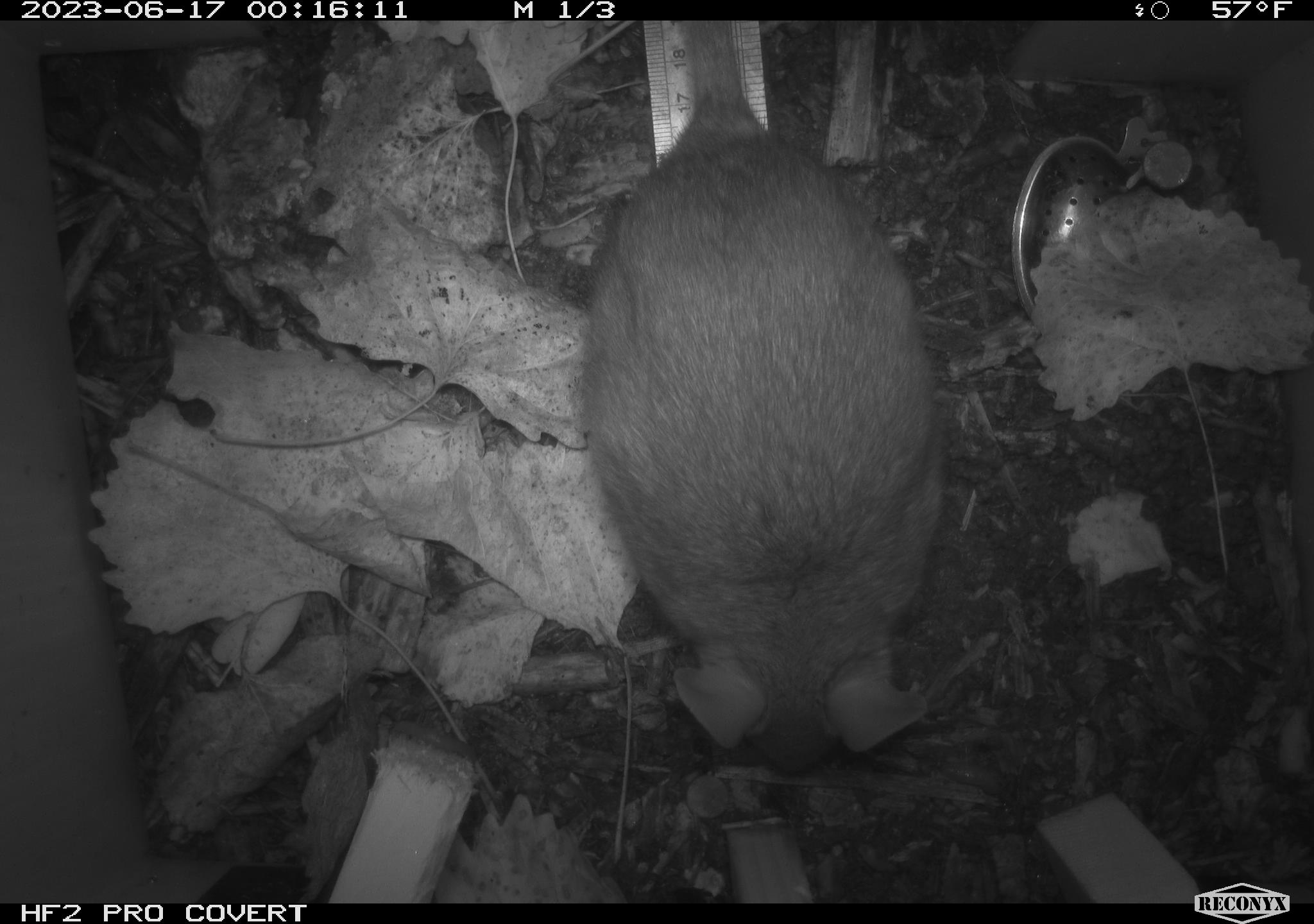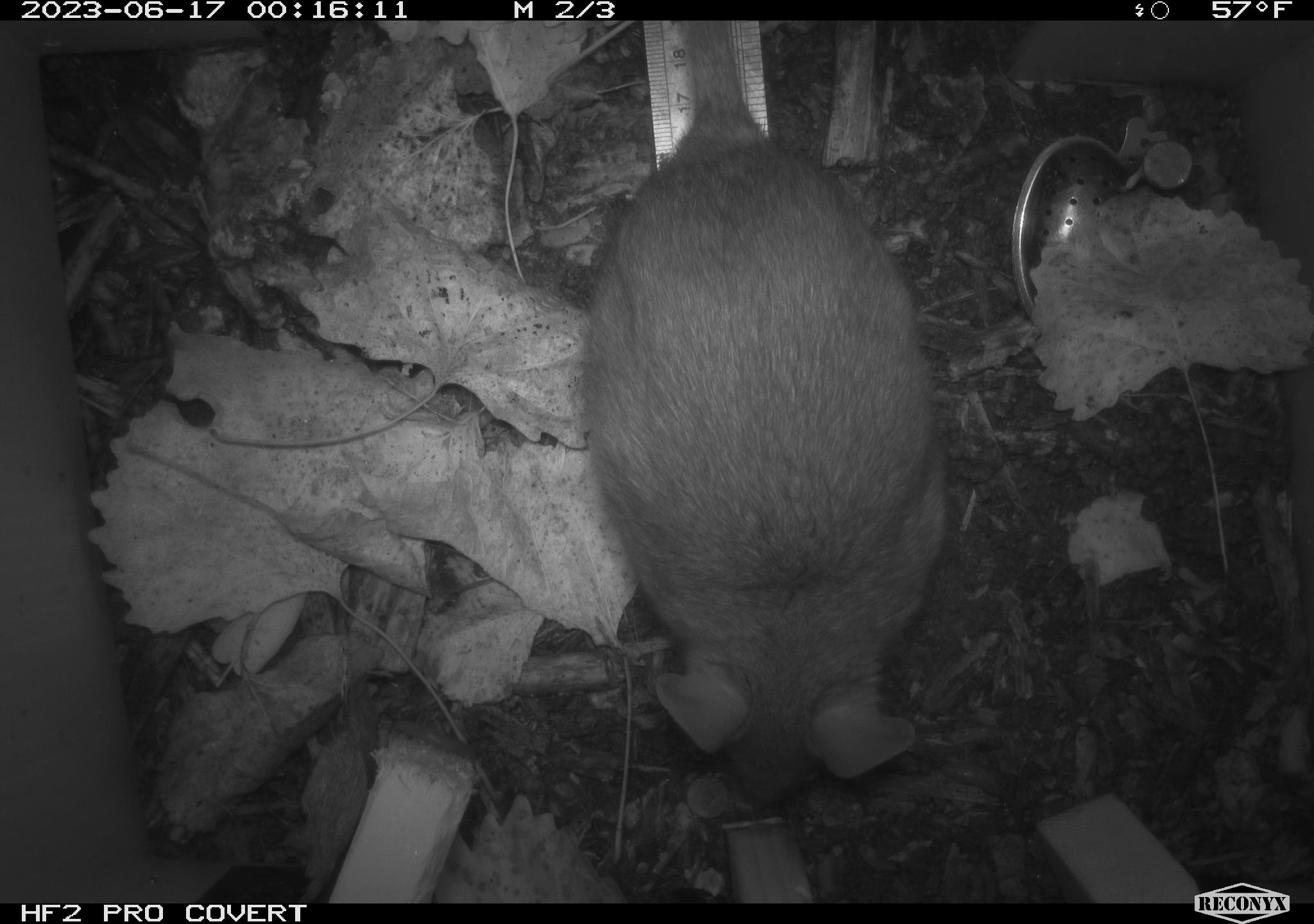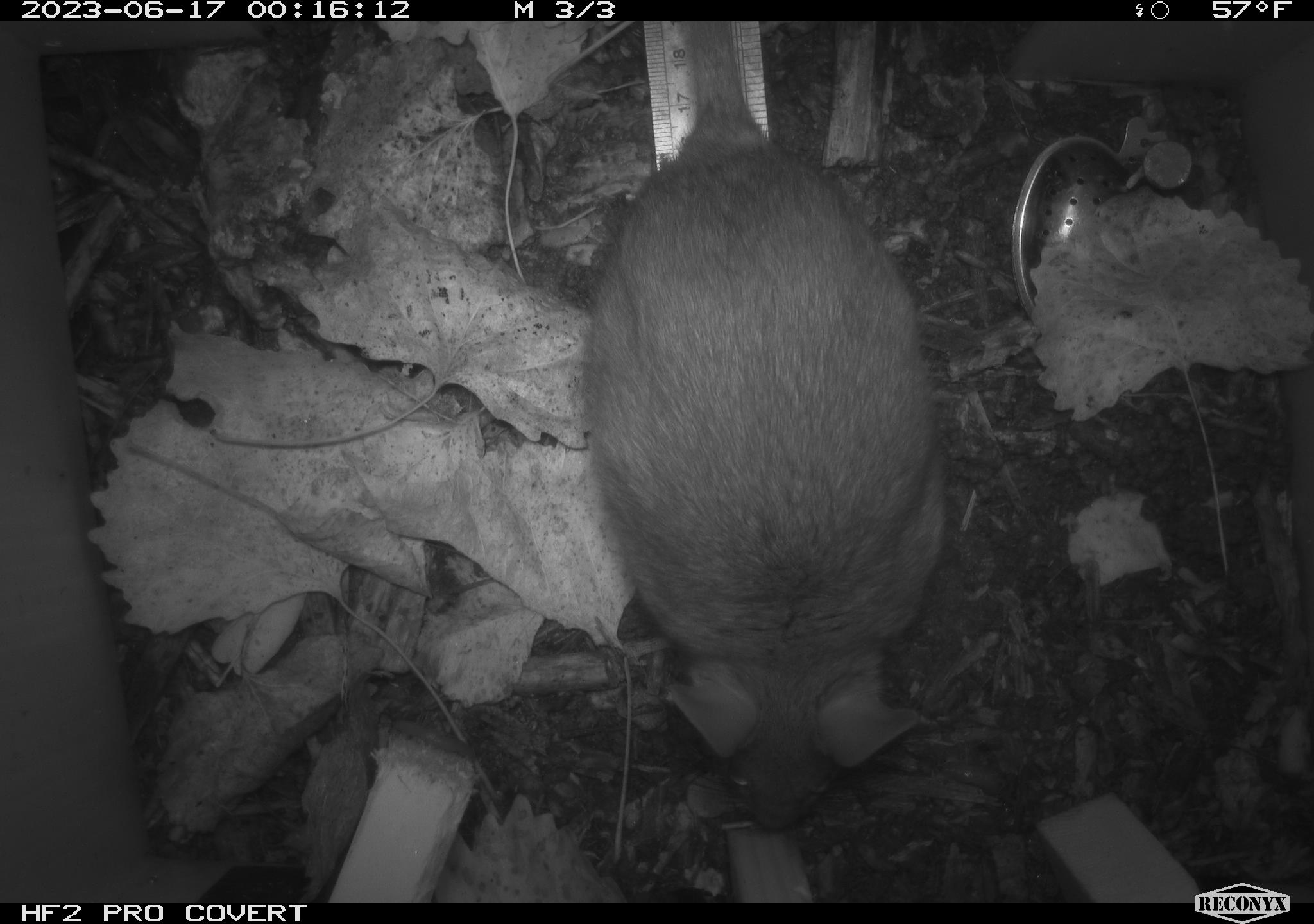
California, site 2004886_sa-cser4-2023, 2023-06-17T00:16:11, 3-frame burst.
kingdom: Animalia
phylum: Chordata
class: Mammalia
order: Rodentia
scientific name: Rodentia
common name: woodrat or rat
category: woodrat or rat species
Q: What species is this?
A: Woodrat or rat species (woodrat or rat) (Rodentia).